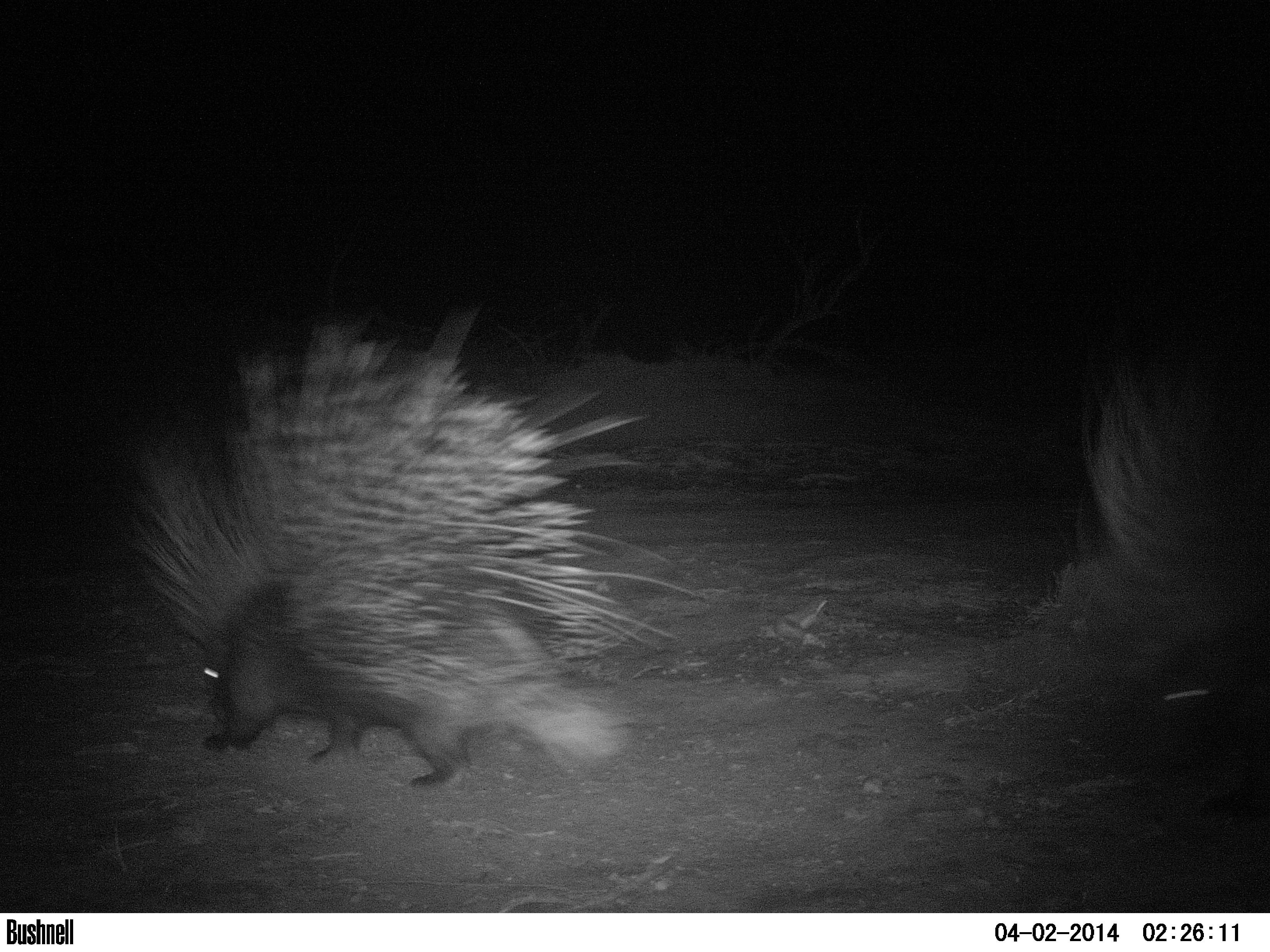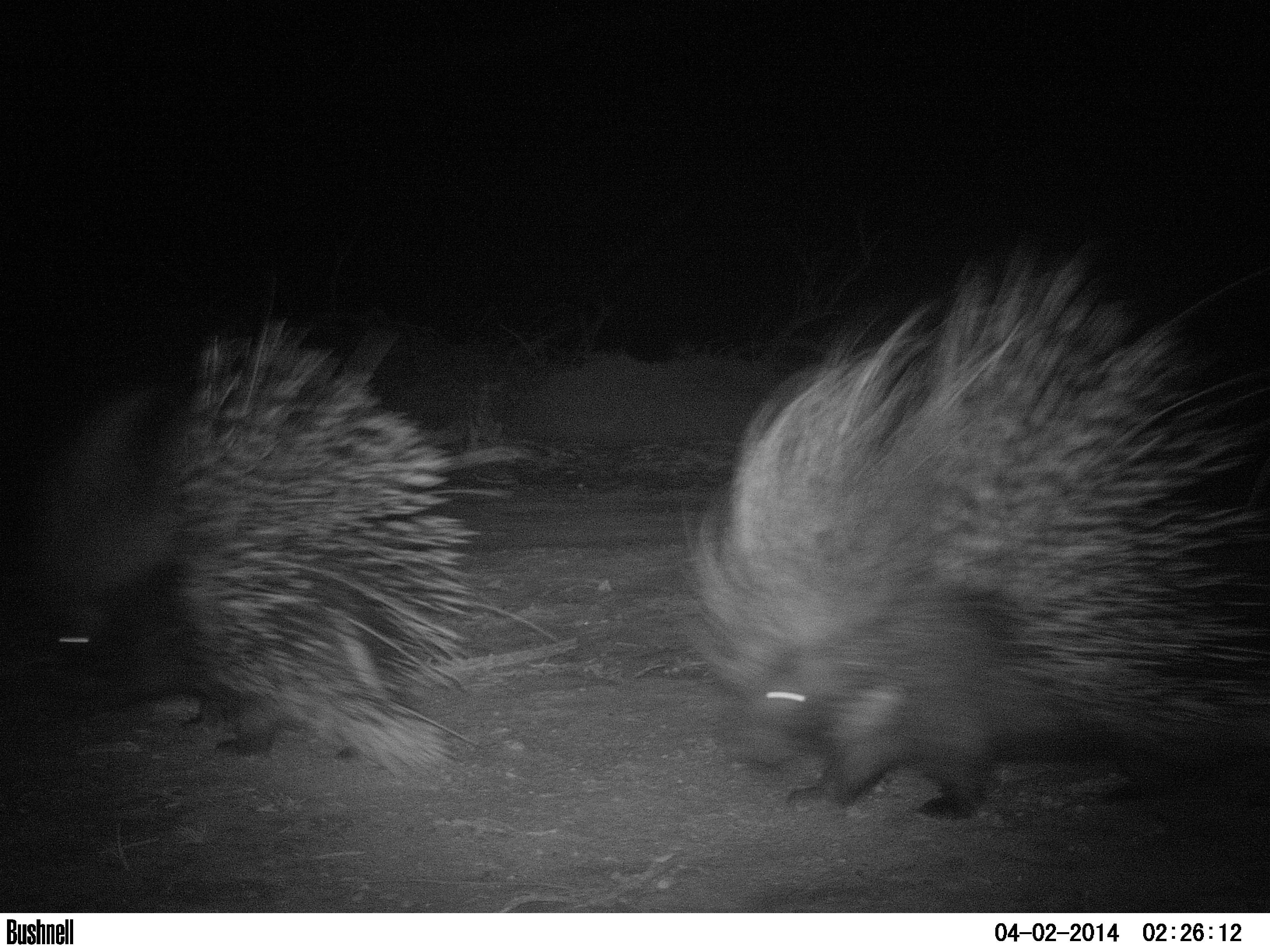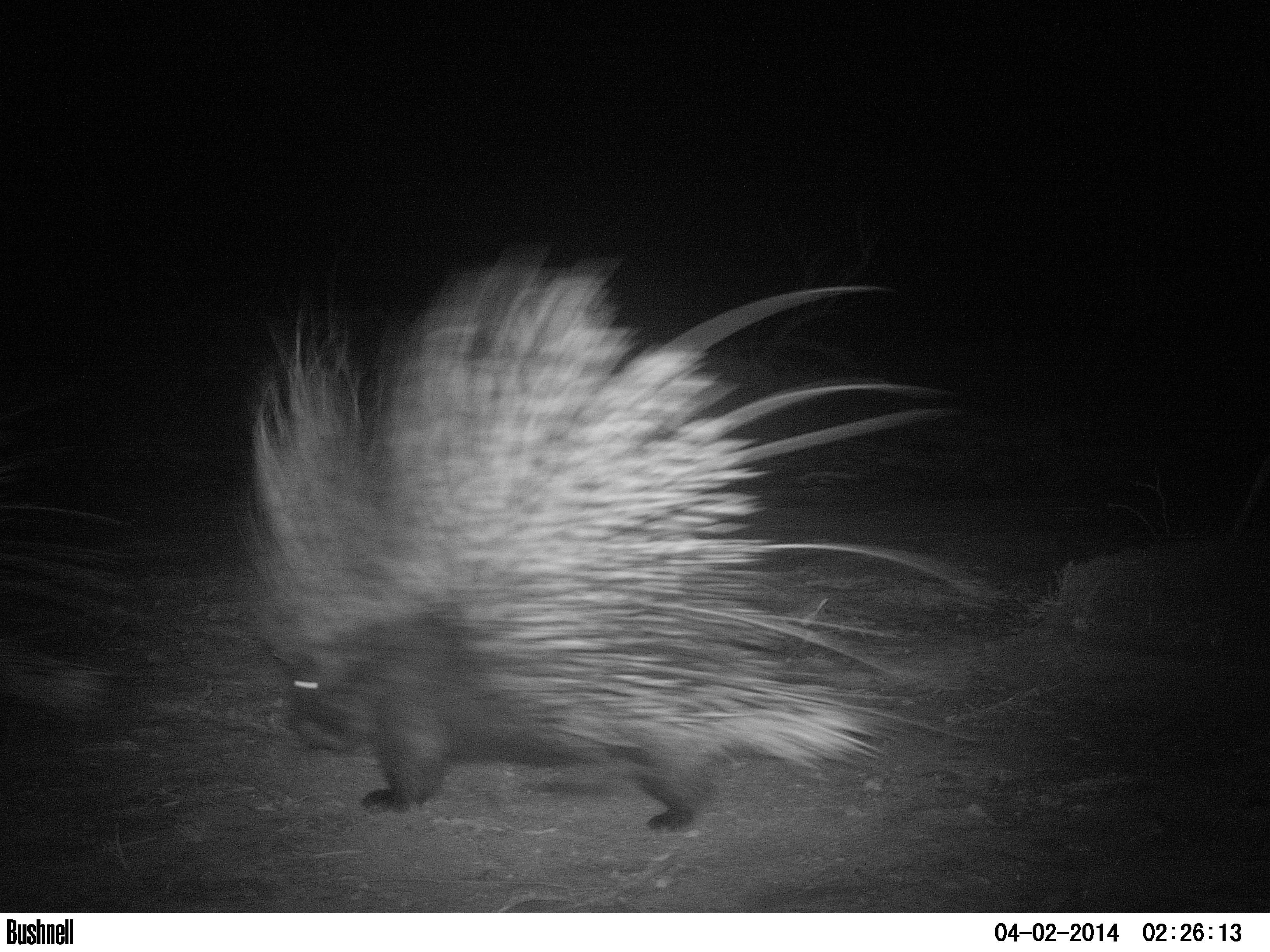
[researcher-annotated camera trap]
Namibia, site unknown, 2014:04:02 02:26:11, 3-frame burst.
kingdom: Animalia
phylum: Chordata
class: Mammalia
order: Rodentia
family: Hystricidae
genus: Hystrix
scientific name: Hystrix africaeaustralis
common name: cape porcupine